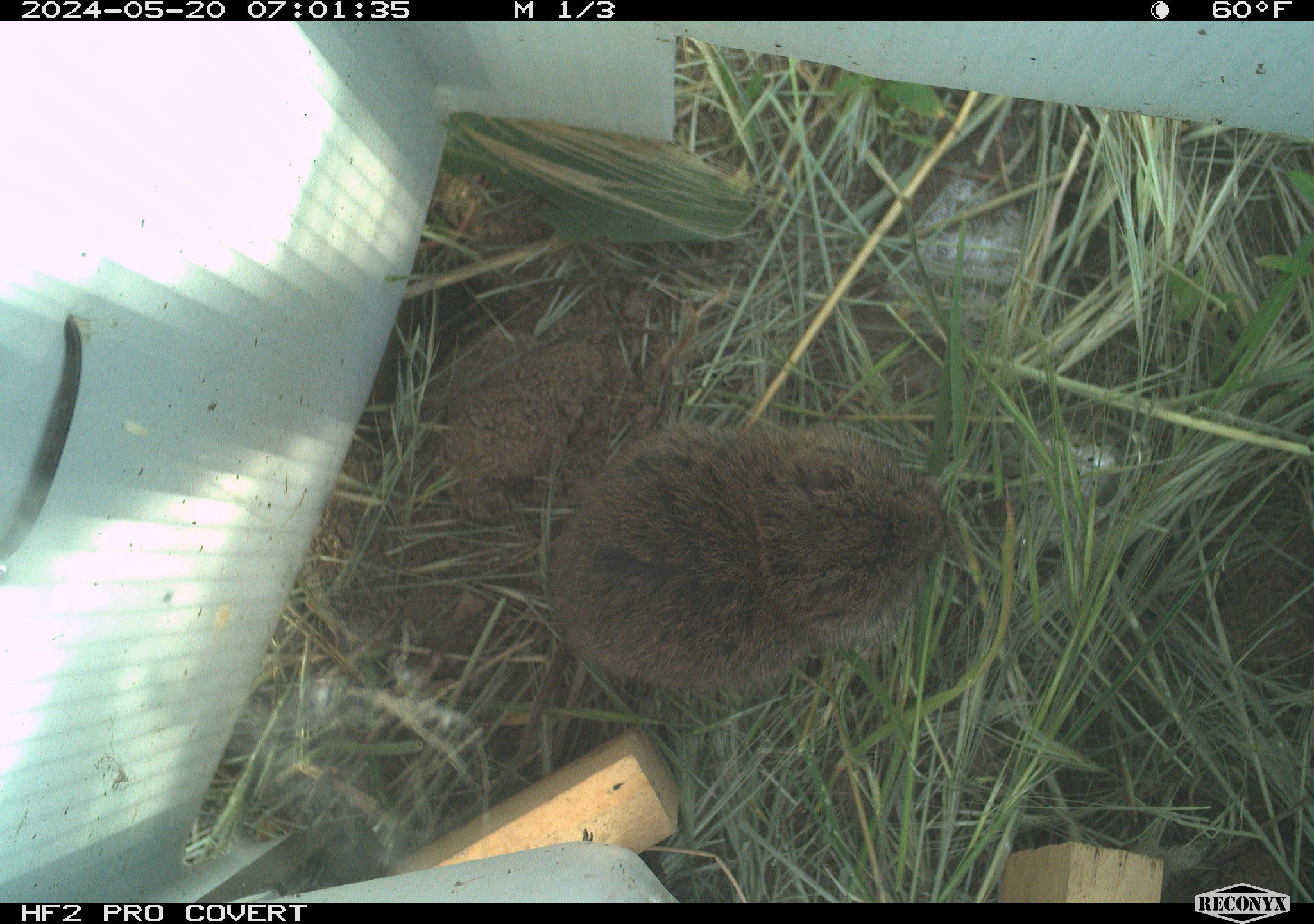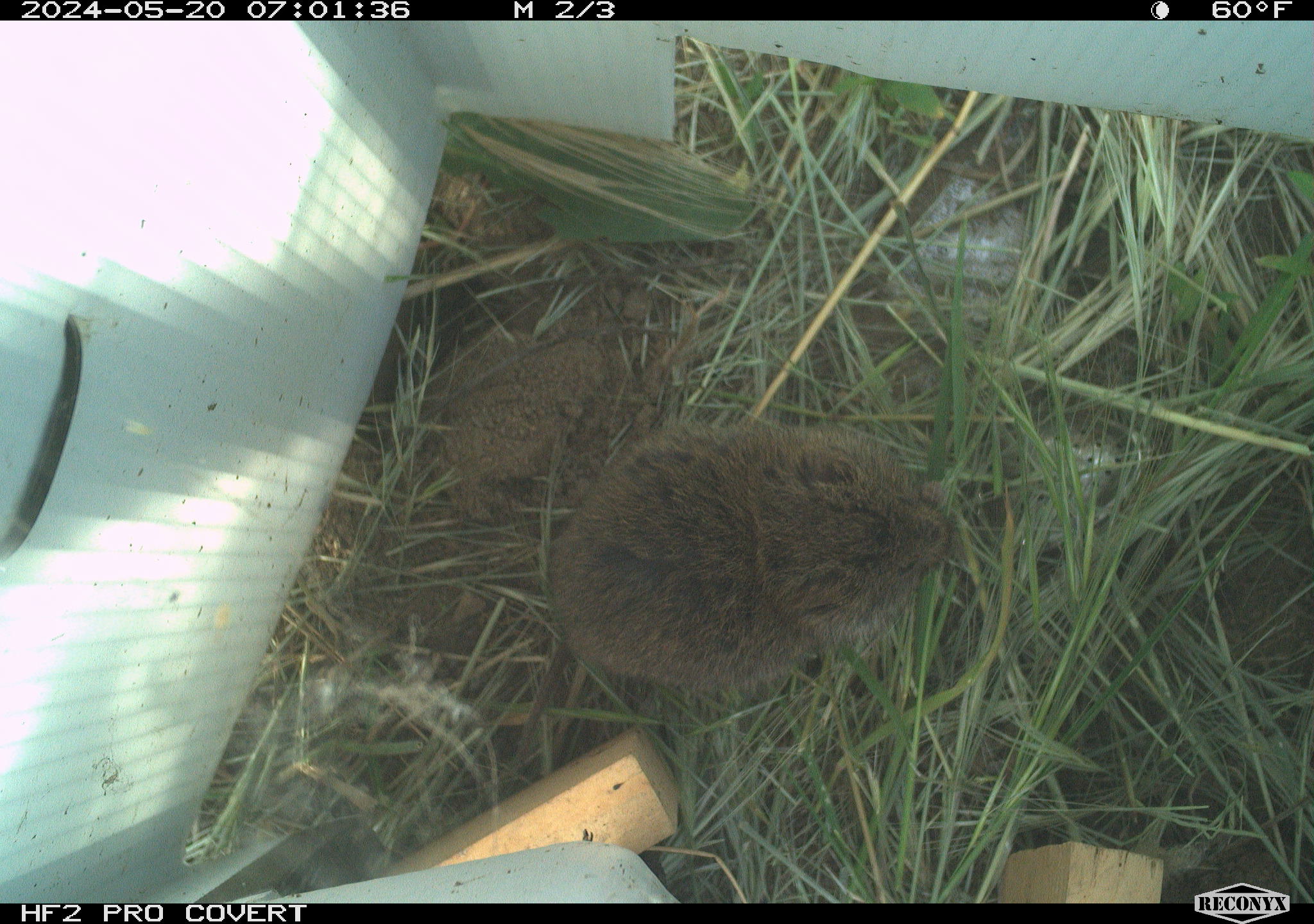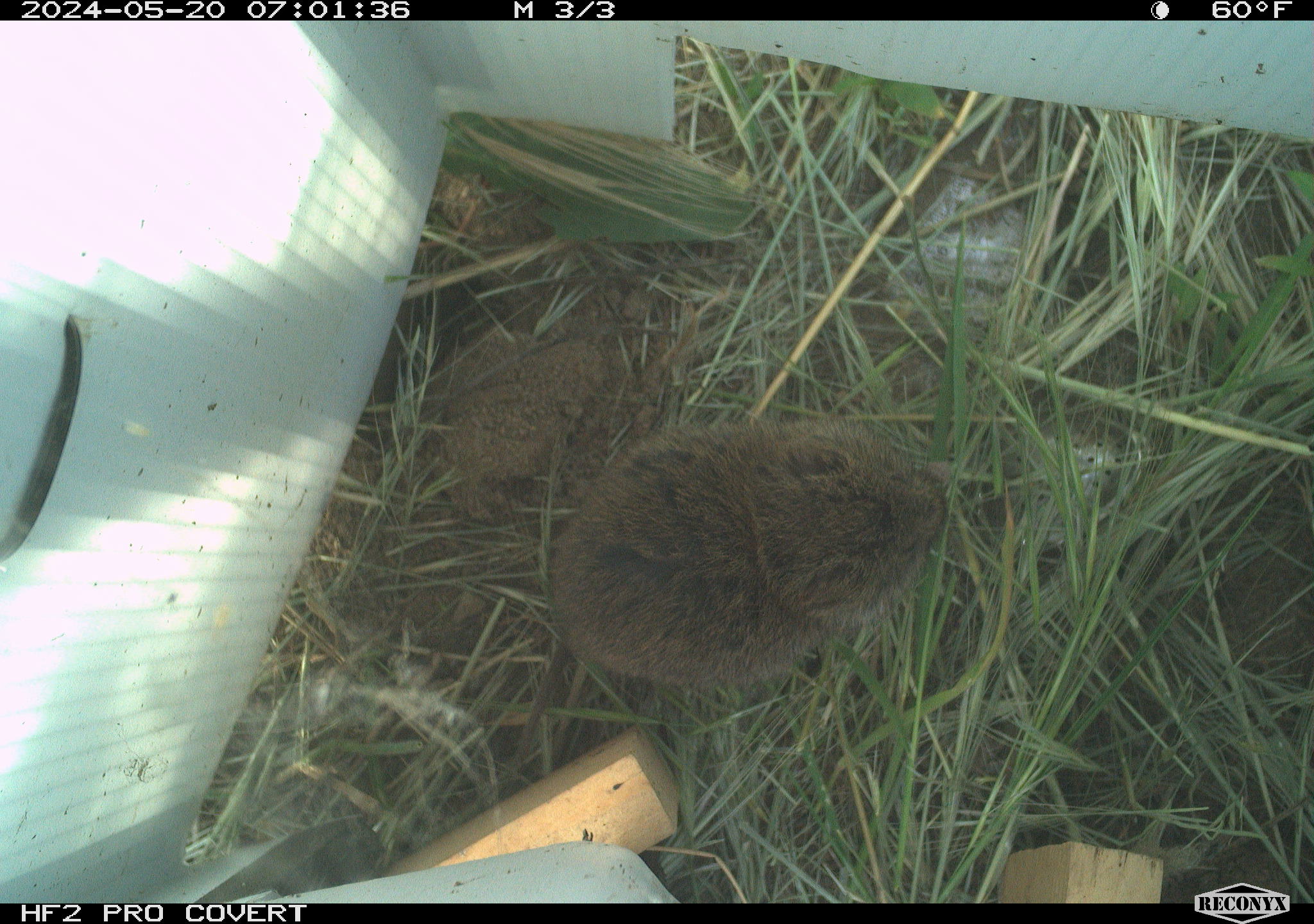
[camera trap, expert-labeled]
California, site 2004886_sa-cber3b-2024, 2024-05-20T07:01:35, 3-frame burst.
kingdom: Animalia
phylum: Chordata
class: Mammalia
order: Rodentia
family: Cricetidae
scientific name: Arvicolinae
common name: voles, lemmings, and muskrats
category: arvicolinae subfamily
Arvicolinae subfamily (voles, lemmings, and muskrats) (Arvicolinae).